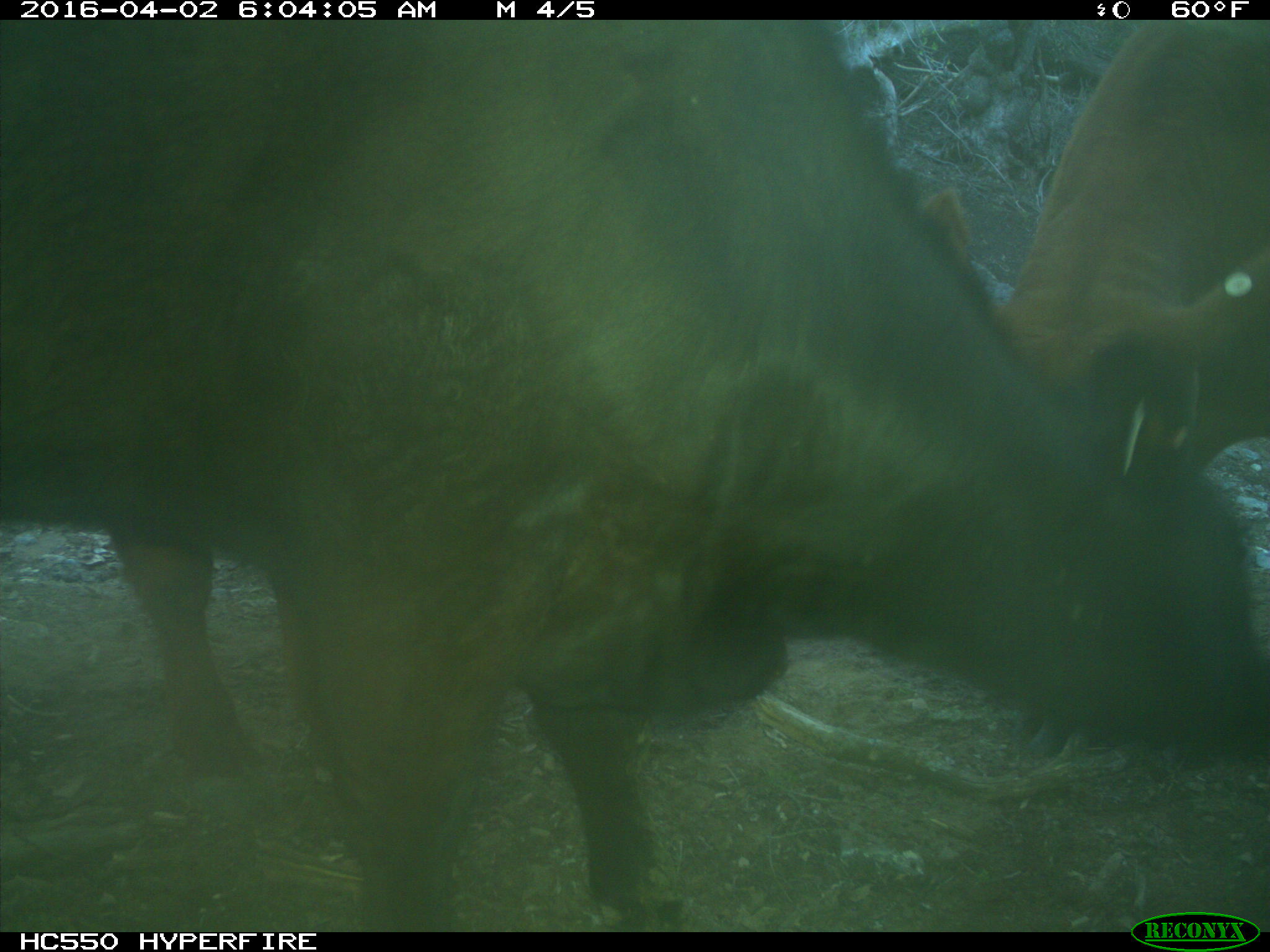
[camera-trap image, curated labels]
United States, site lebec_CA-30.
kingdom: Animalia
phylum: Chordata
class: Mammalia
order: Artiodactyla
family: Bovidae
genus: Bos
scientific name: Bos taurus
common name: domestic cow